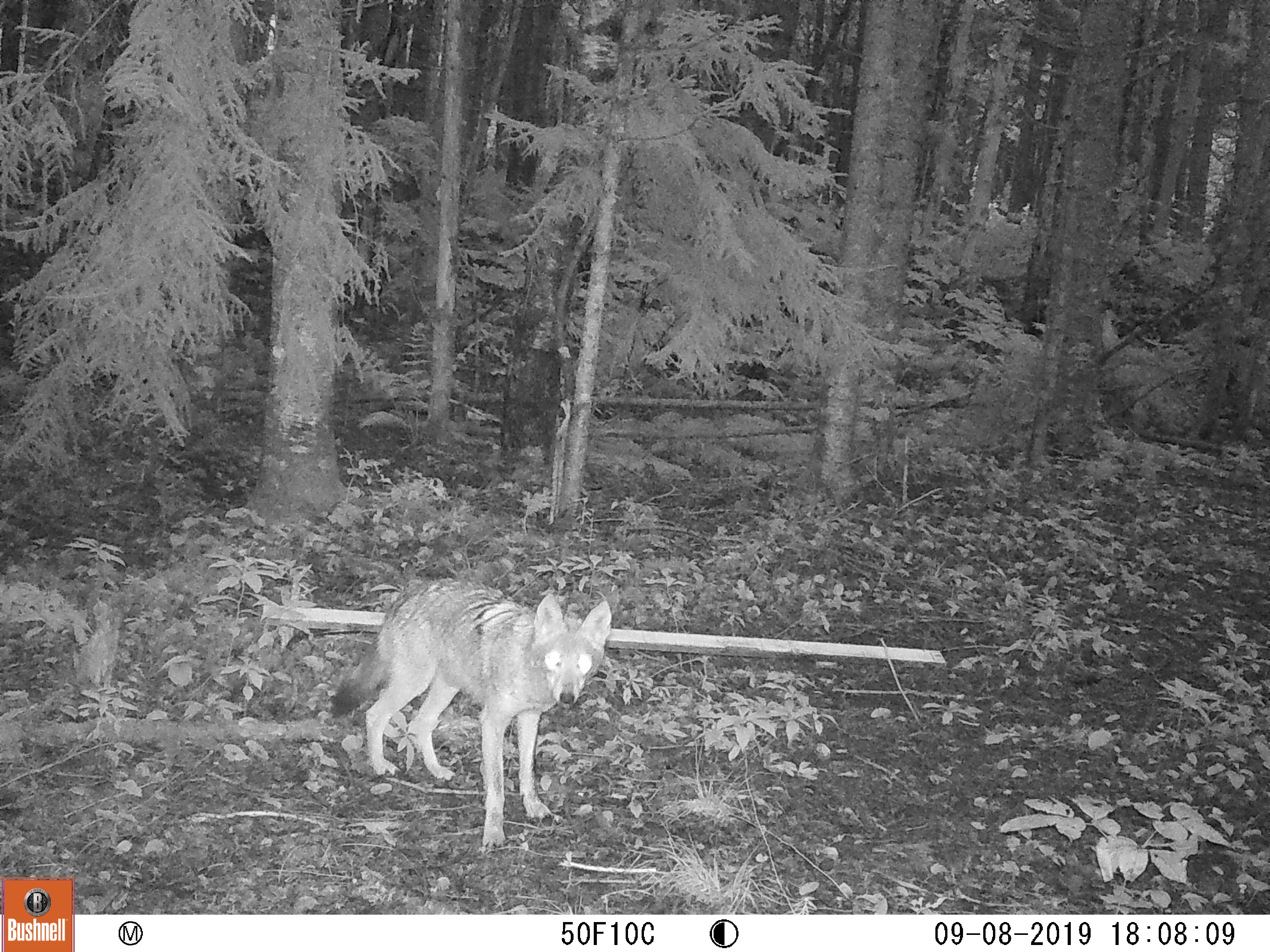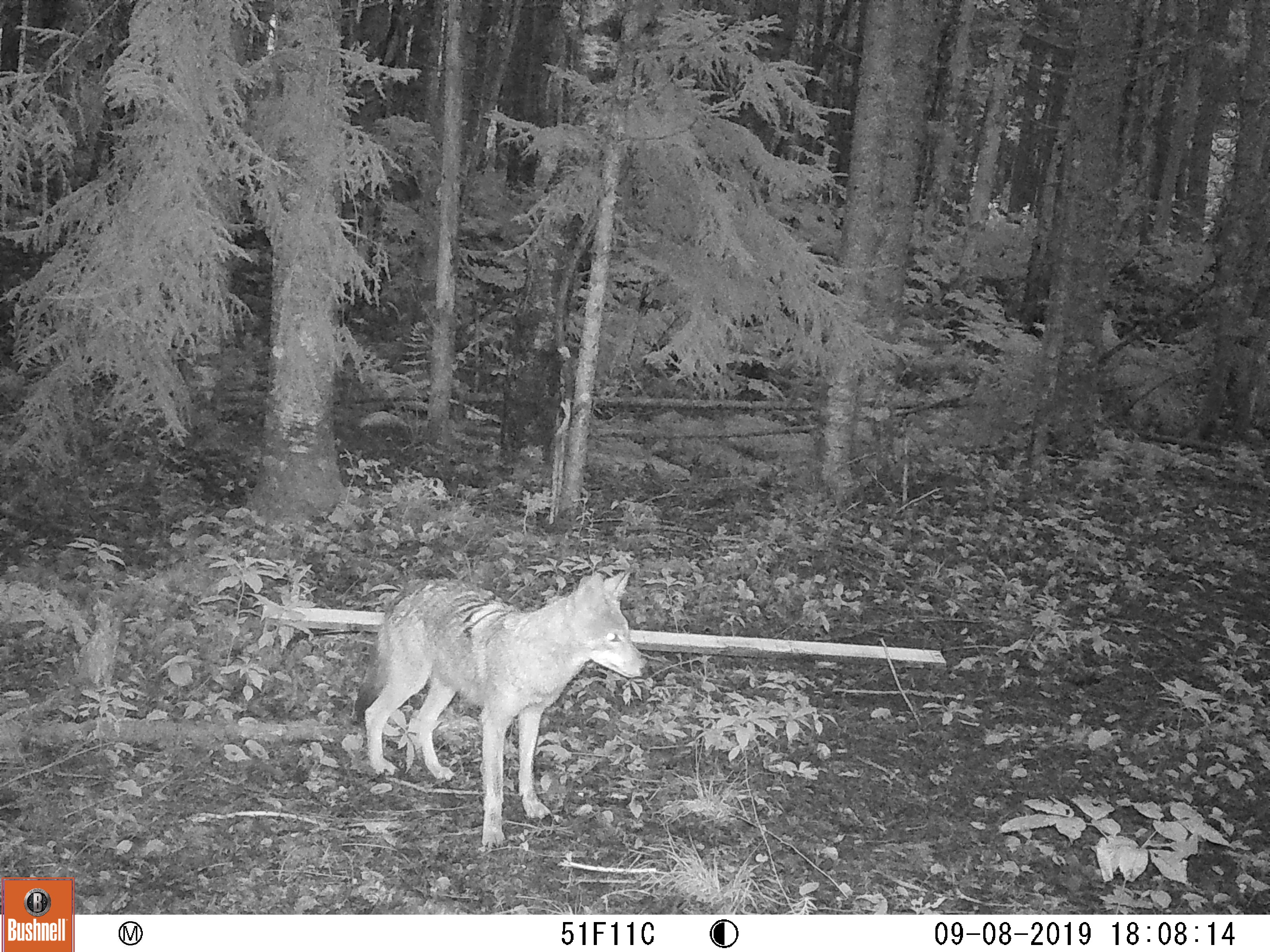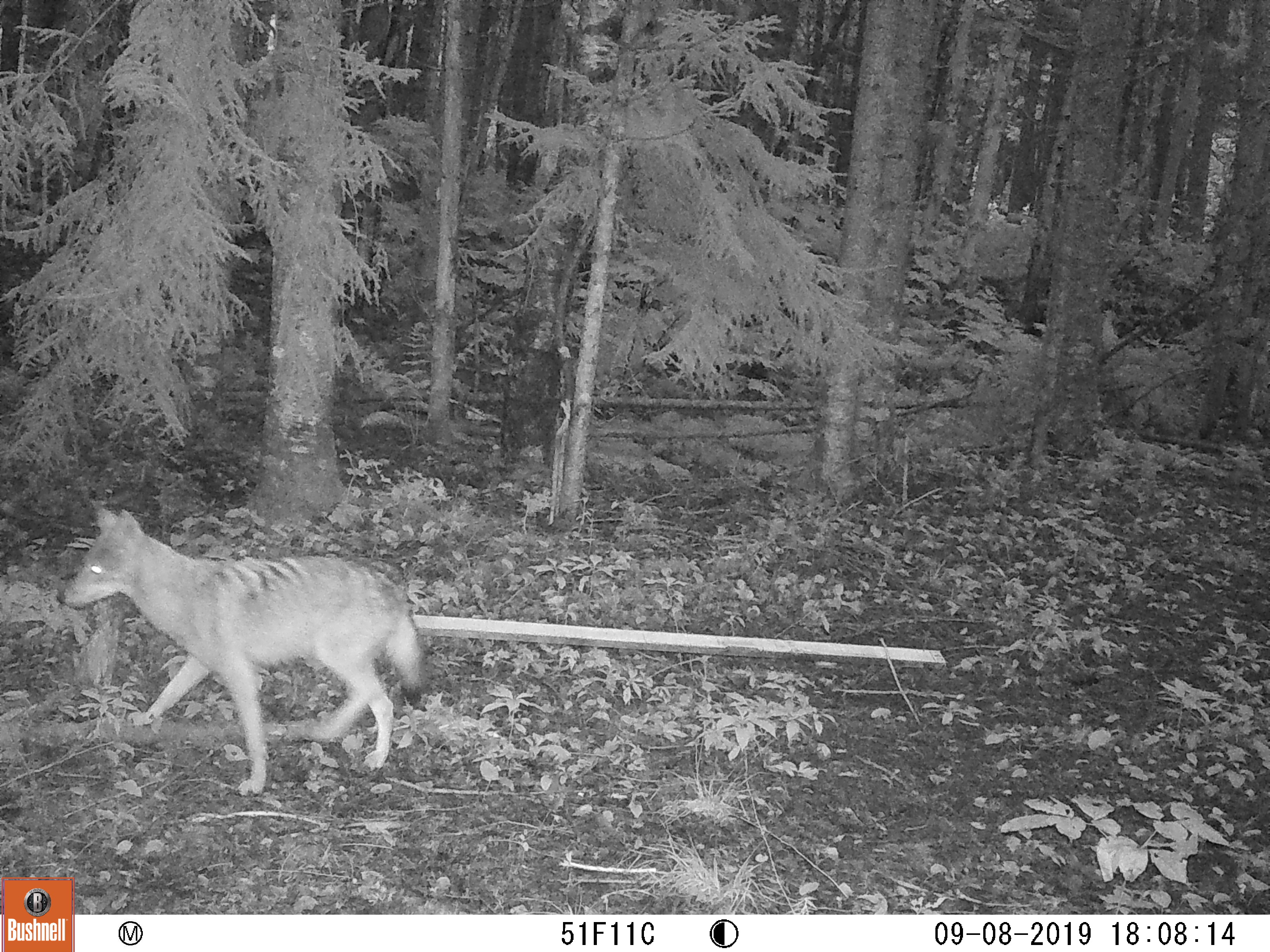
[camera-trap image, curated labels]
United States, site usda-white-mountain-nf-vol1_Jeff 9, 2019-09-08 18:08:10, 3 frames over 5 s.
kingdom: Animalia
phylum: Chordata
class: Mammalia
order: Carnivora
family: Canidae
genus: Canis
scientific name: Canis latrans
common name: coyote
Coyote (Canis latrans).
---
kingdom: Animalia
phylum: Chordata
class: Mammalia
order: Artiodactyla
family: Cervidae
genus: Alces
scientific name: Alces alces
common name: moose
Moose (Alces alces).